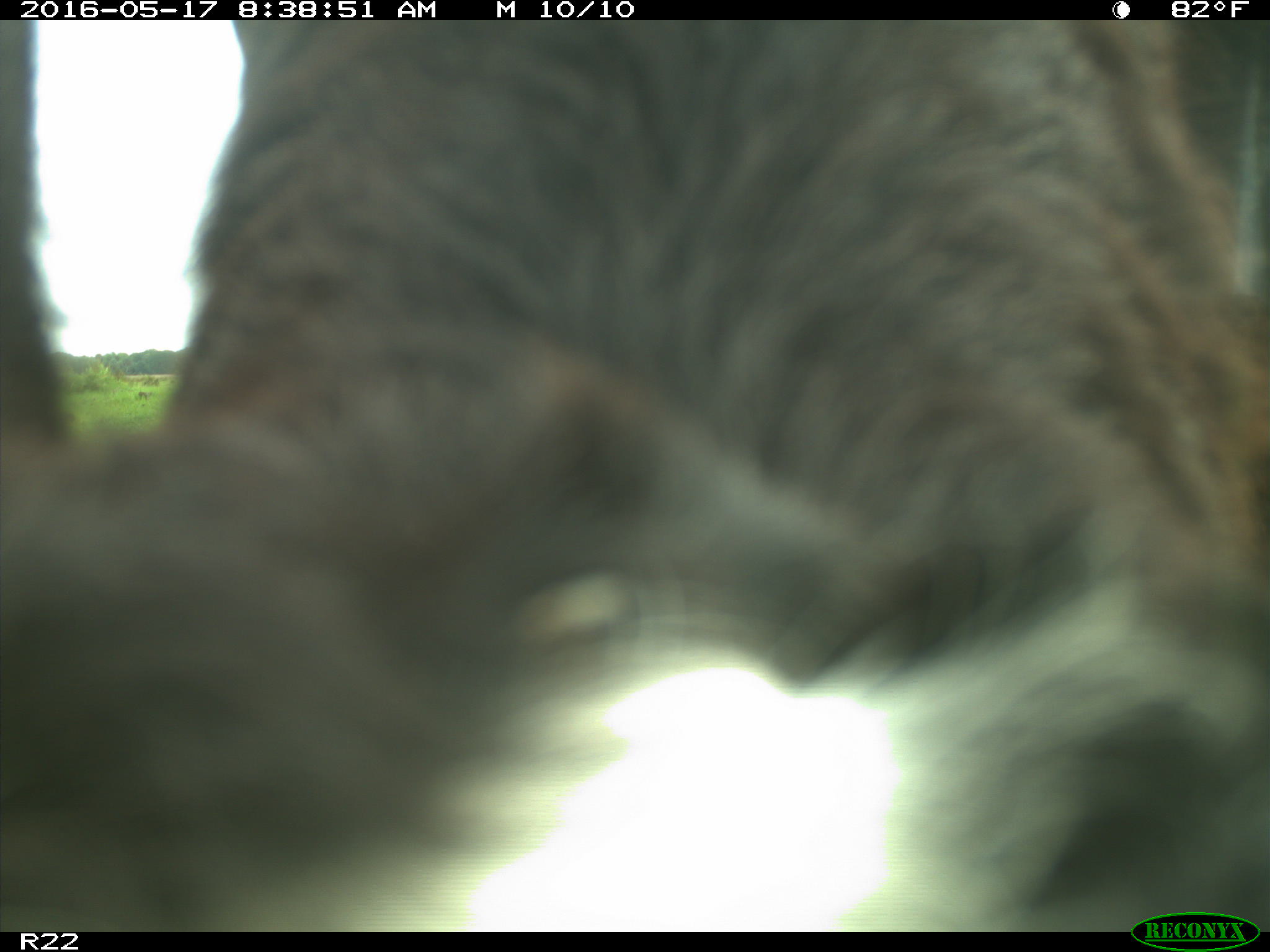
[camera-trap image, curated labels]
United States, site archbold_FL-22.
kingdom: Animalia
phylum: Chordata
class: Mammalia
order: Artiodactyla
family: Bovidae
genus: Bos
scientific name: Bos taurus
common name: domestic cow